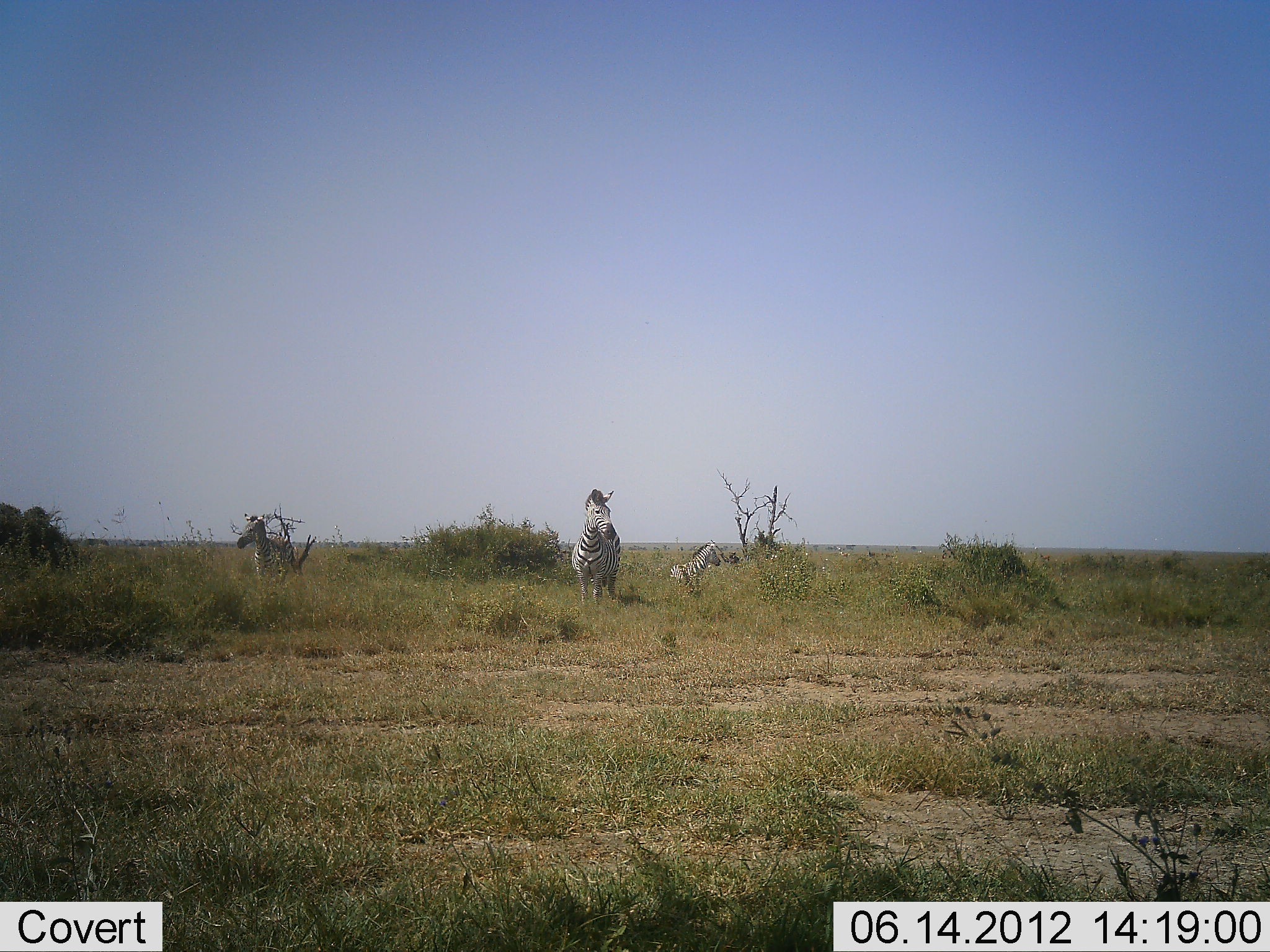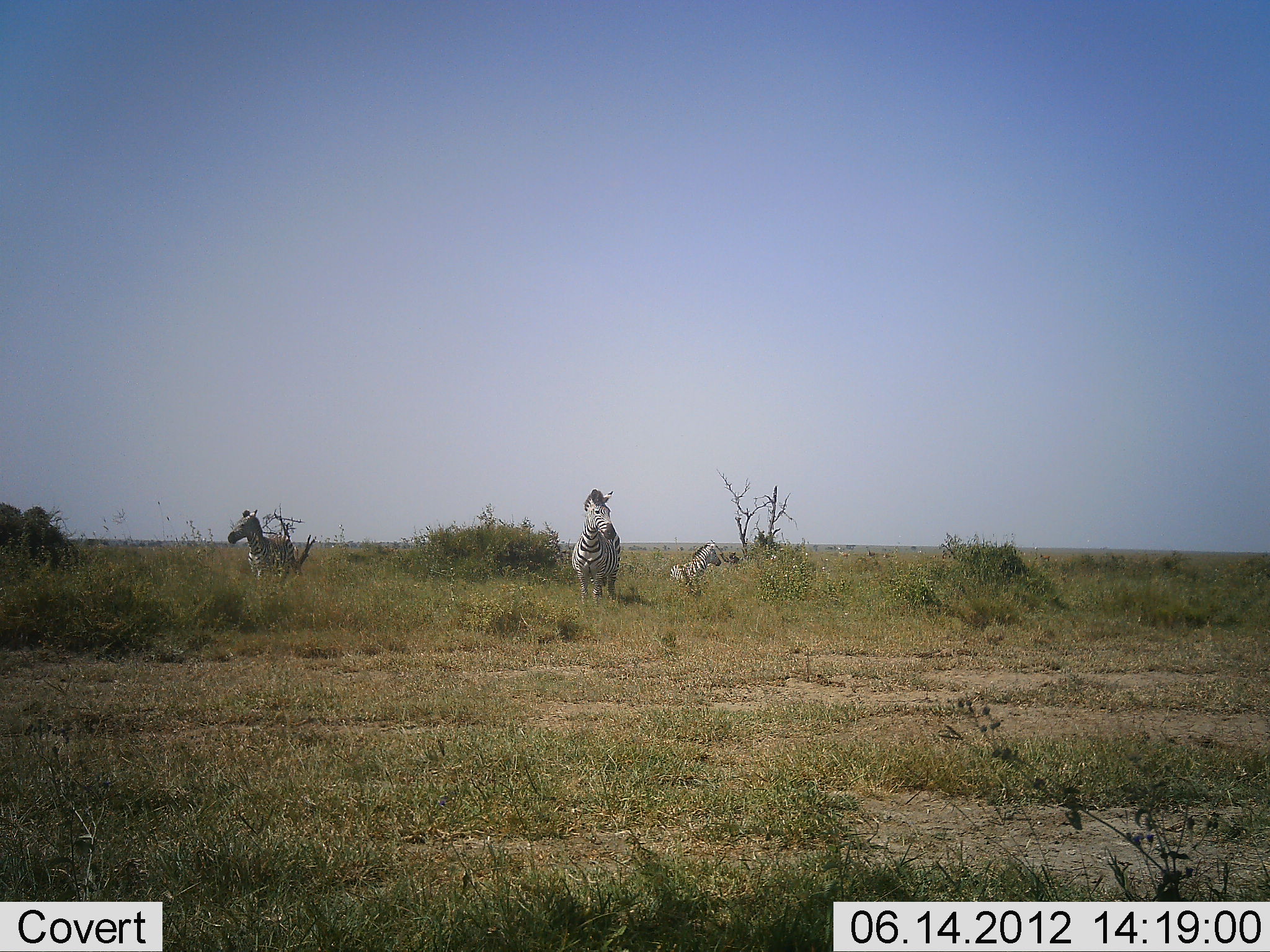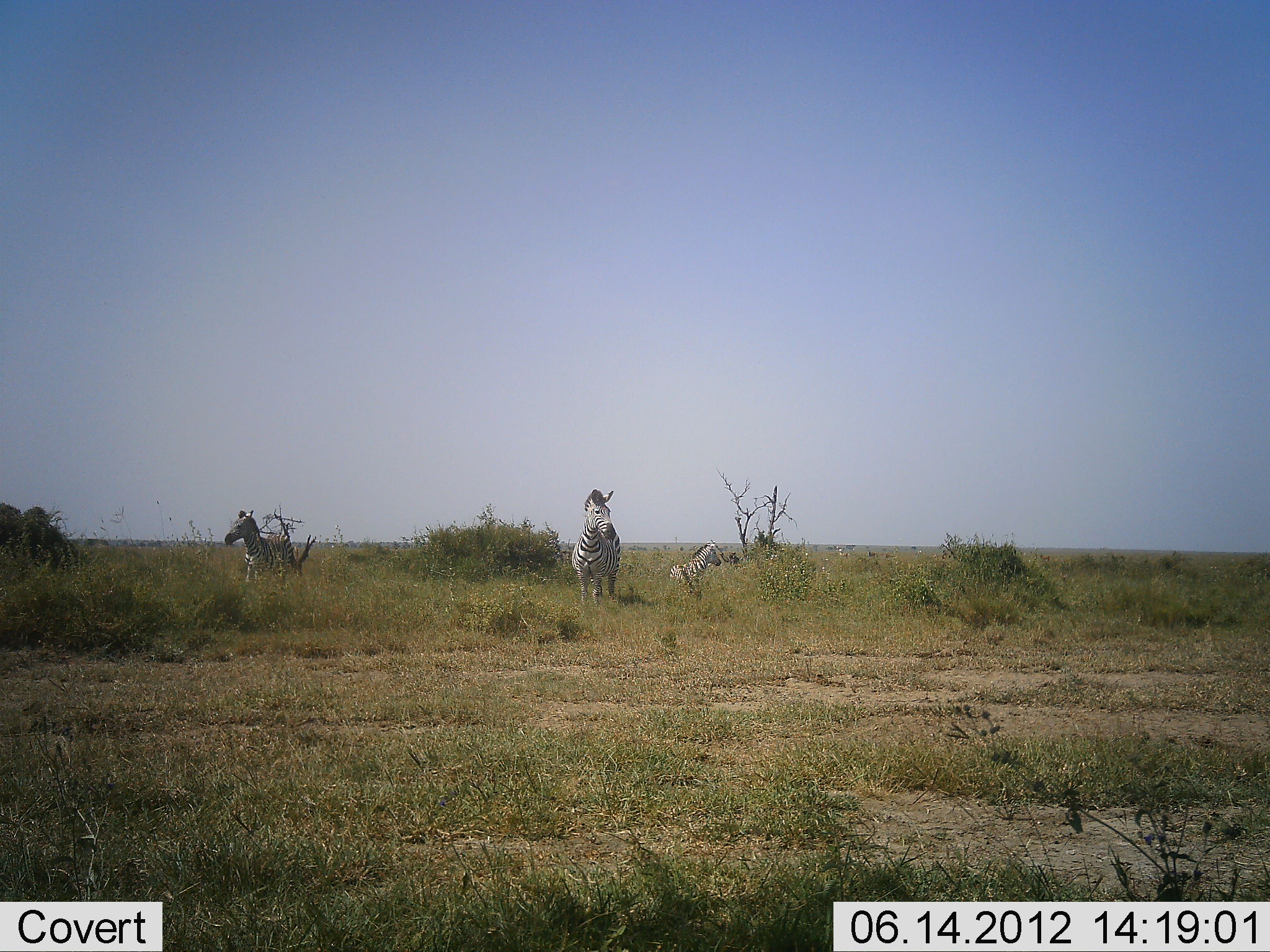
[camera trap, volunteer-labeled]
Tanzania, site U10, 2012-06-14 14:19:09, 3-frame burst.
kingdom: Animalia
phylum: Chordata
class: Mammalia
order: Perissodactyla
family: Equidae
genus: Equus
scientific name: Equus quagga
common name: plains zebra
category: zebra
Zebra (plains zebra) (Equus quagga), count 3. Behavior (volunteer vote fractions): standing 90%, resting 10%, moving 10%, interacting 0%. Young present (vote fraction): 20%. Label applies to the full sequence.